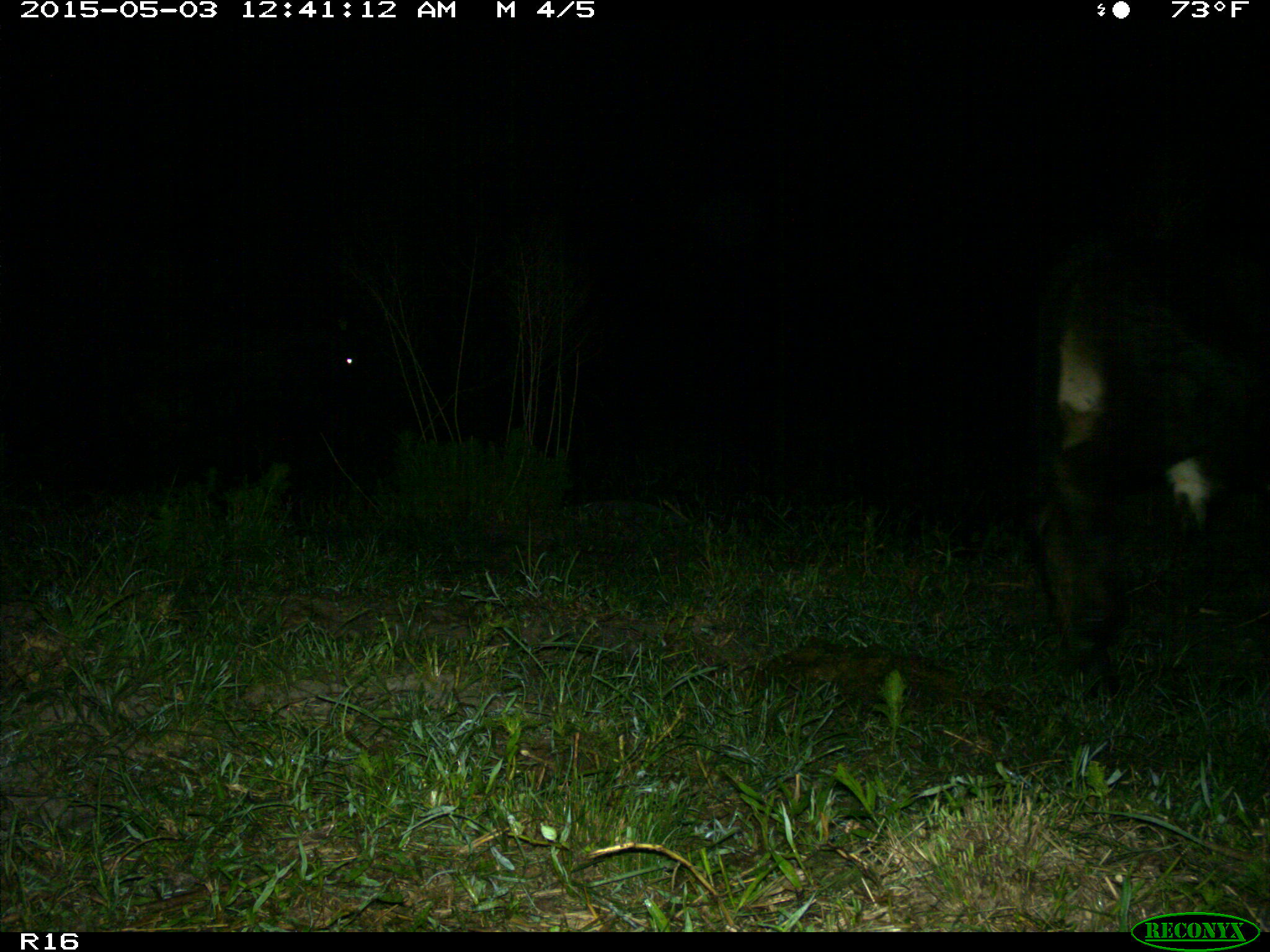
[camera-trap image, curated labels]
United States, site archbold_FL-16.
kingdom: Animalia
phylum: Chordata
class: Mammalia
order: Artiodactyla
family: Bovidae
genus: Bos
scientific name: Bos taurus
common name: domestic cow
Bos taurus (domestic cow).